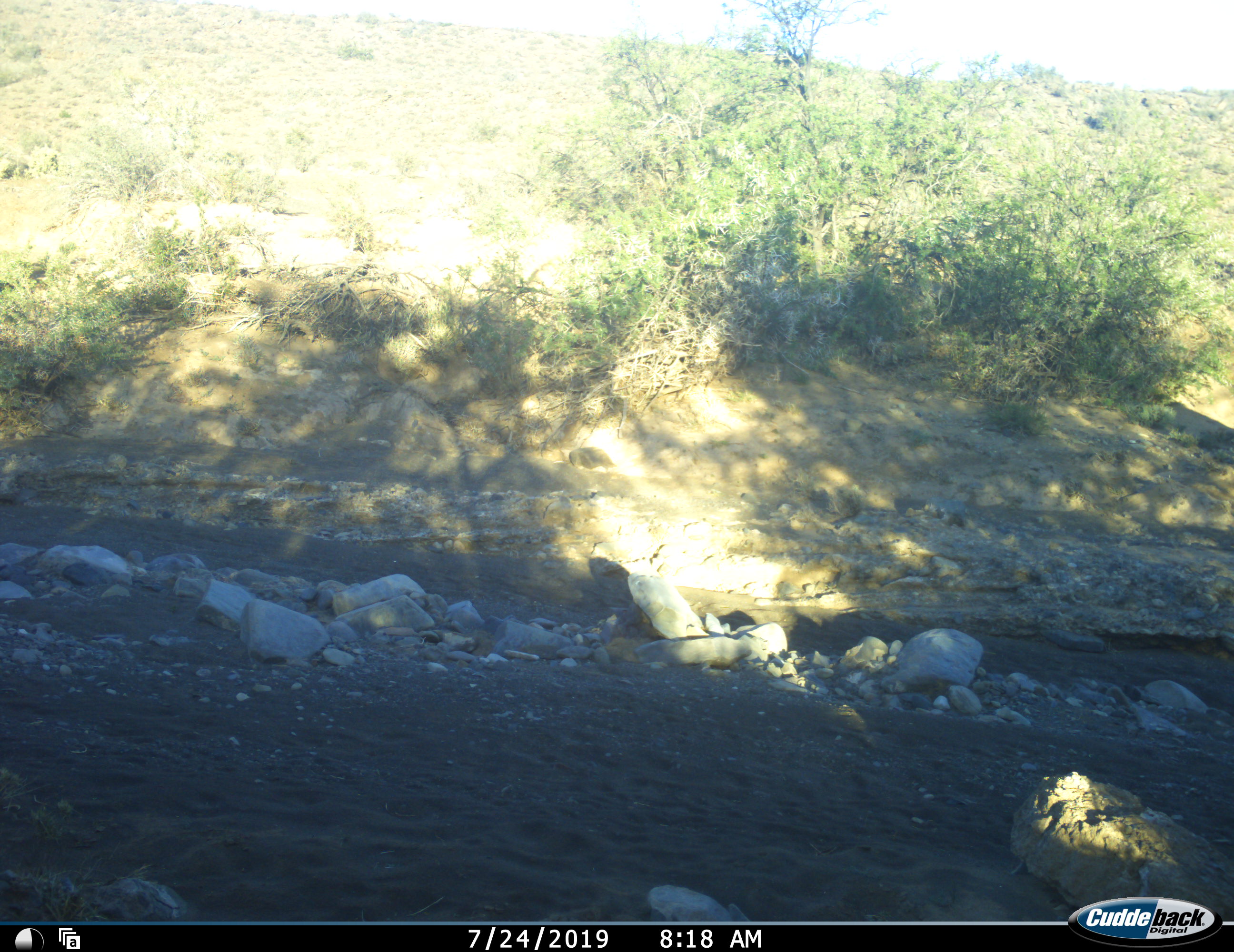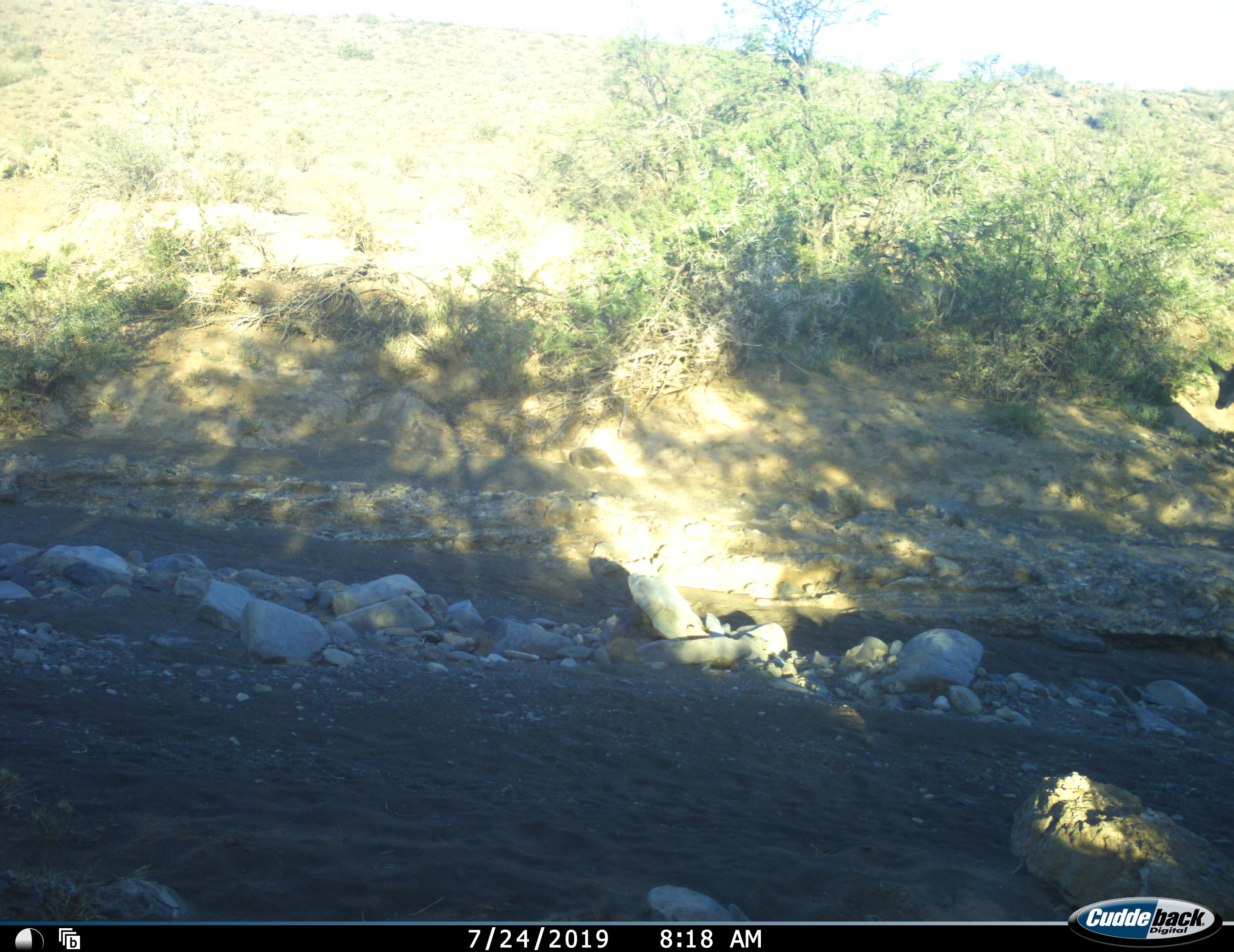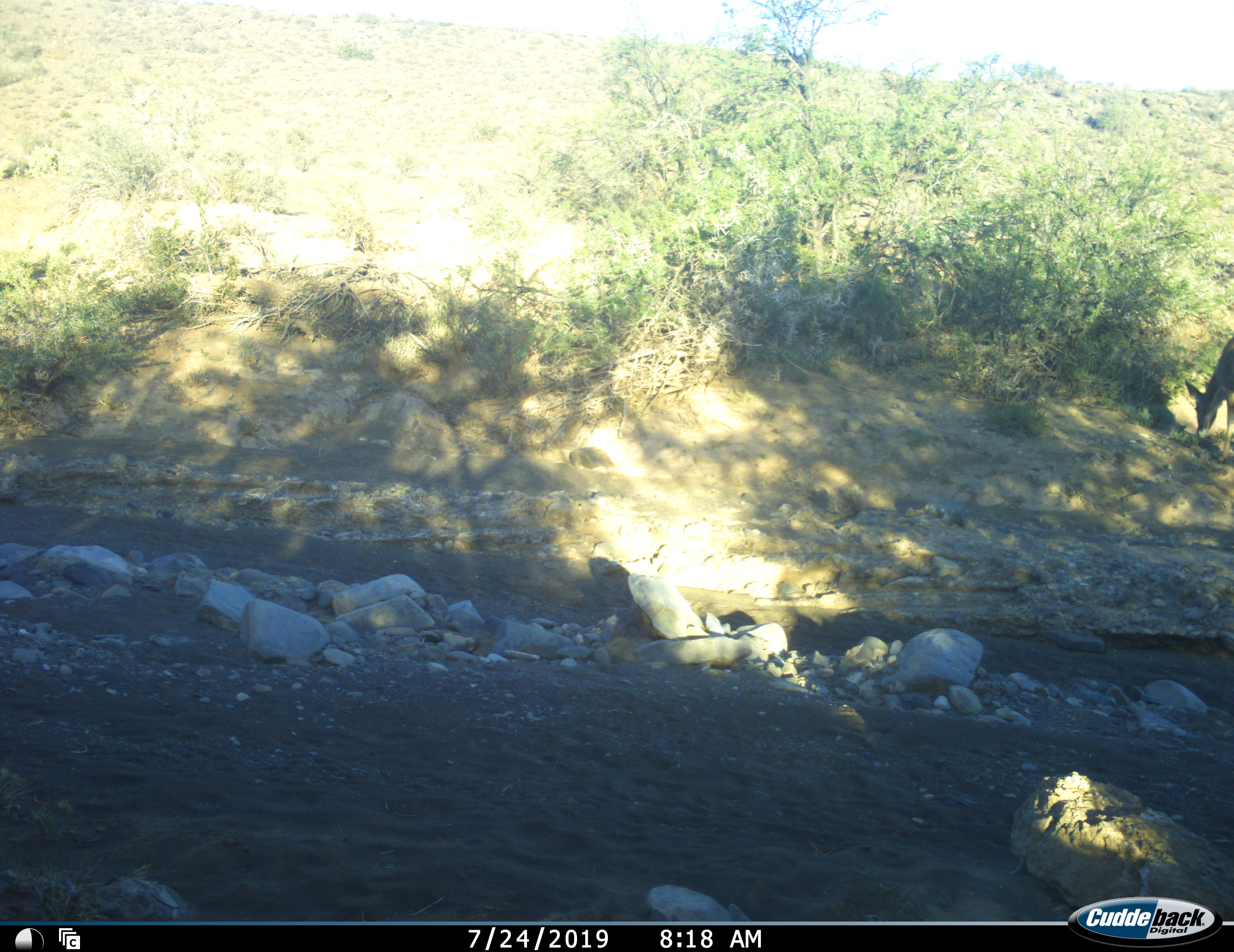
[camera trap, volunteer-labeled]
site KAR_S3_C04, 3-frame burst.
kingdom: Animalia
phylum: Chordata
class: Mammalia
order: Artiodactyla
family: Bovidae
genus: Tragelaphus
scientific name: Tragelaphus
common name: kudu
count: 1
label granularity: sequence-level